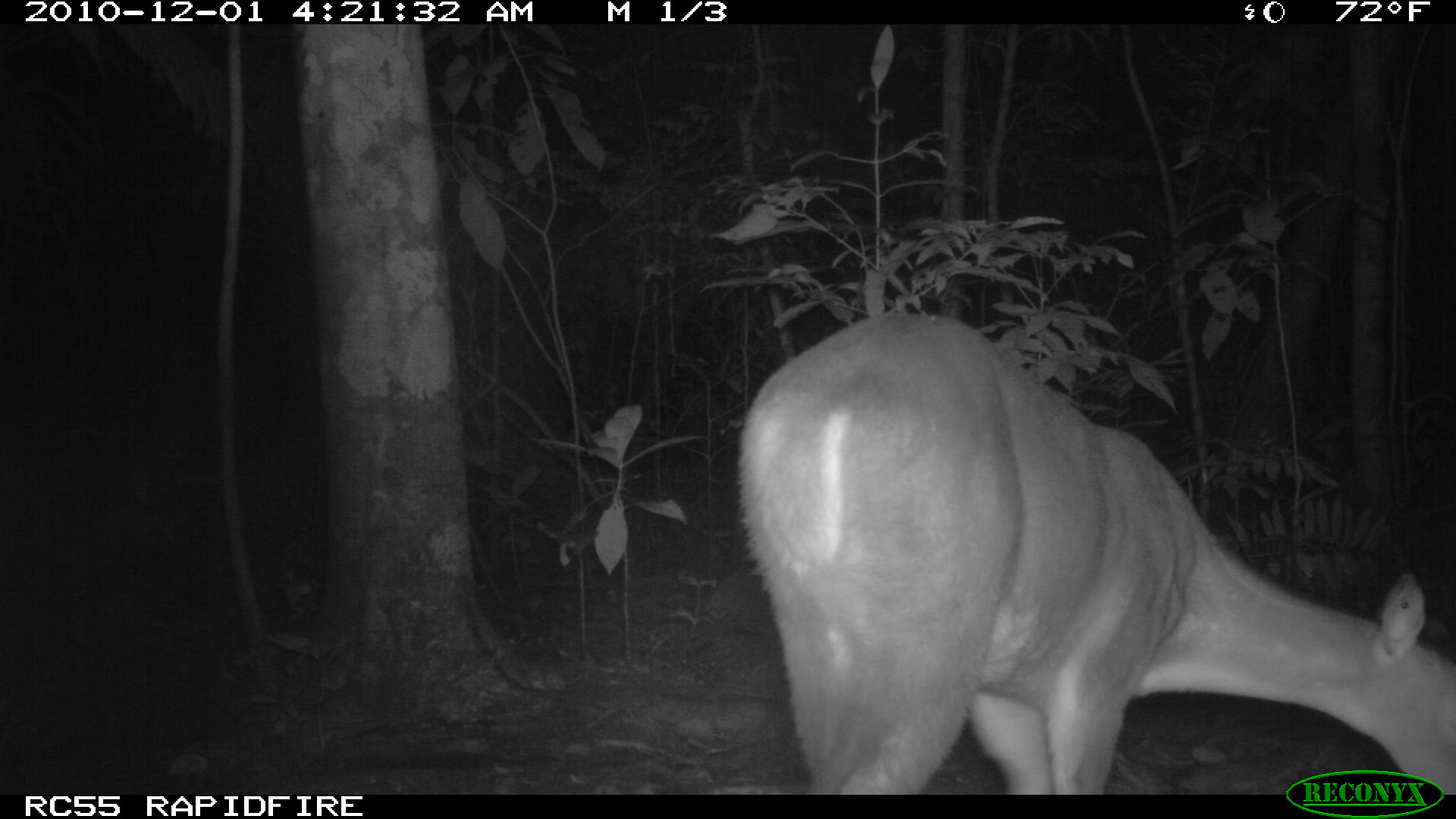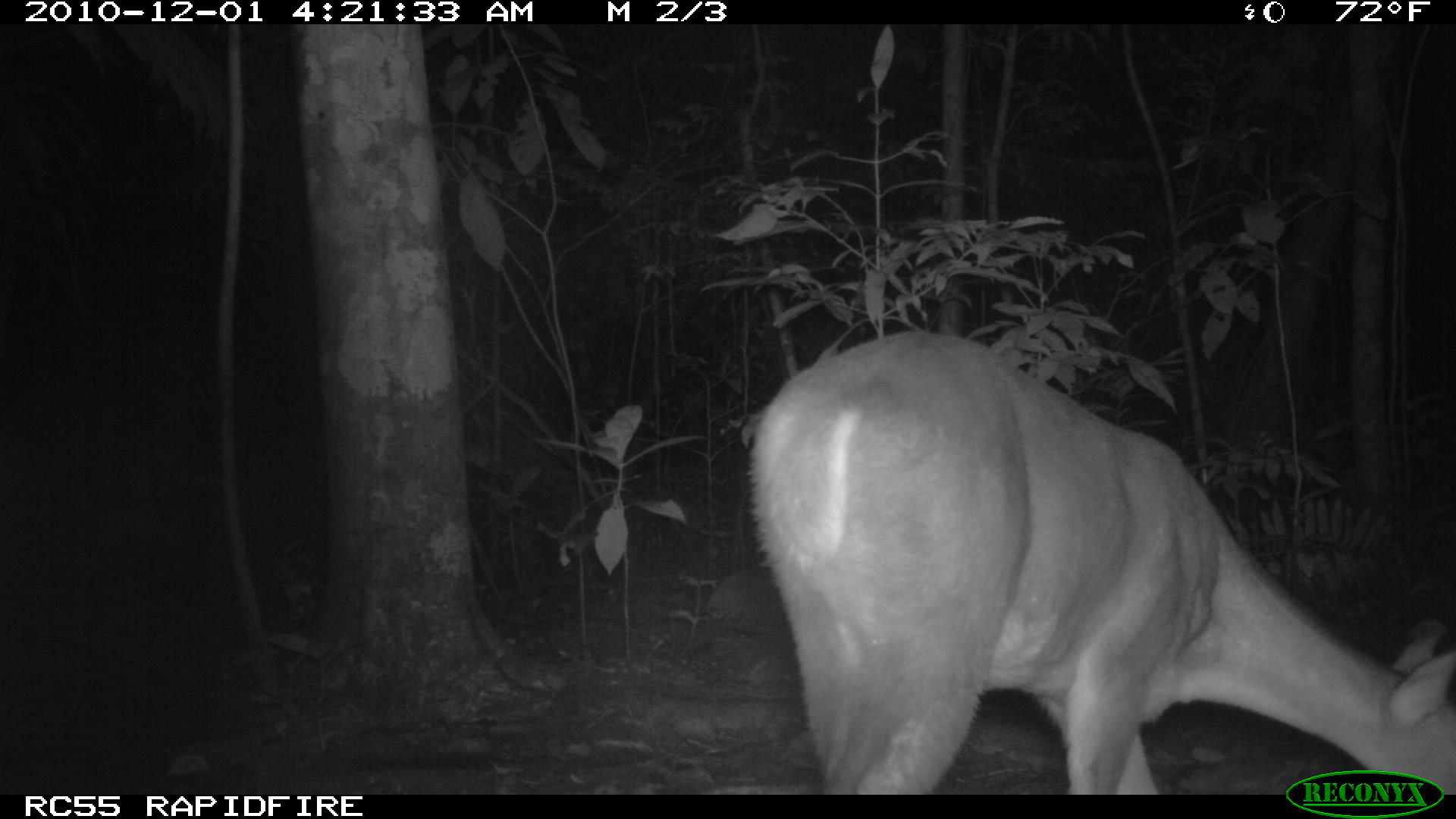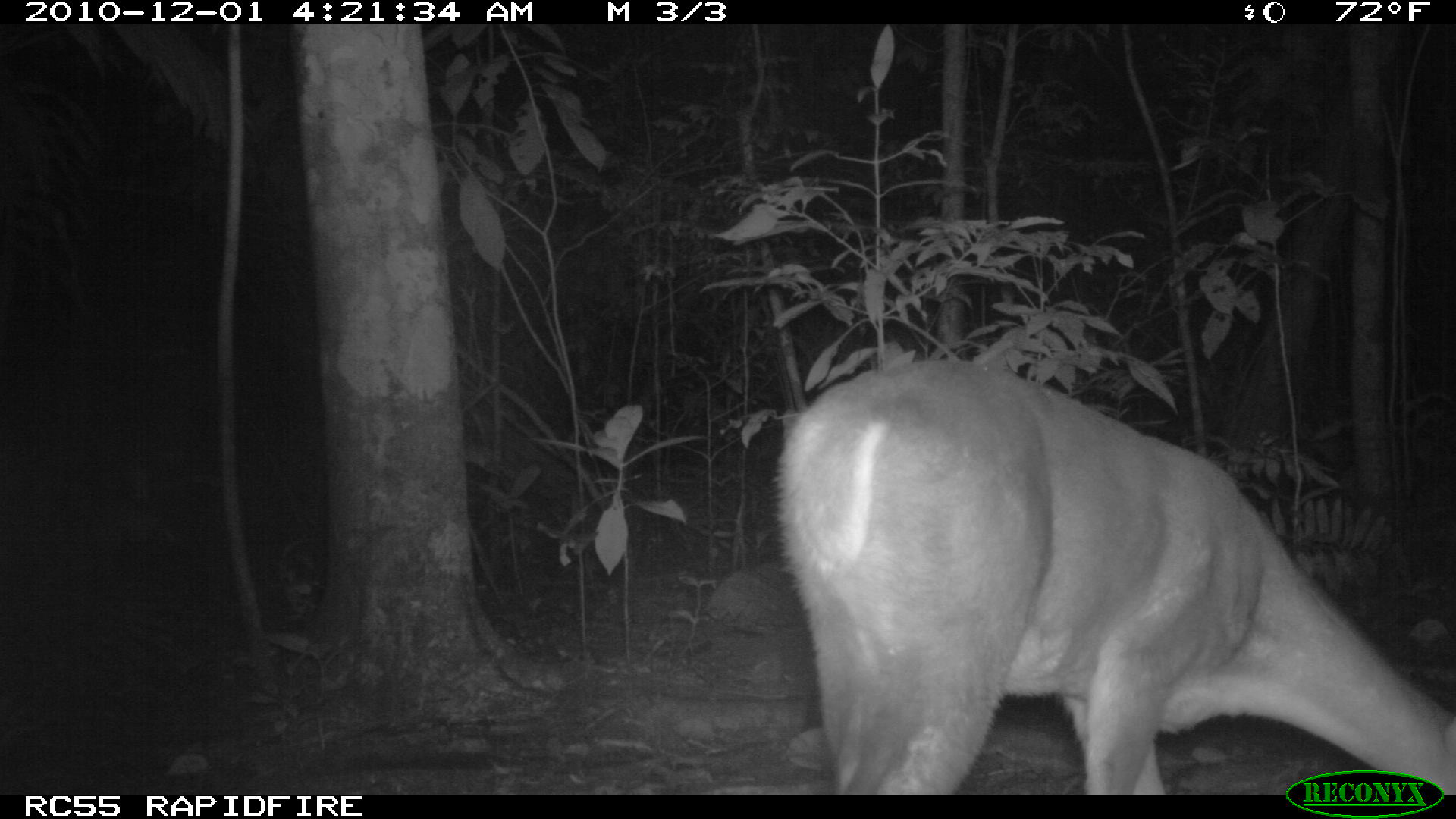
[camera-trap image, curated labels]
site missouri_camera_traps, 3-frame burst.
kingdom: Animalia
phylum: Chordata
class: Mammalia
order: Artiodactyla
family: Cervidae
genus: Mazama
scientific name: Mazama americana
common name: red brocket deer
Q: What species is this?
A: Red brocket deer (Mazama americana).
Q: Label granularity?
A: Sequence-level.